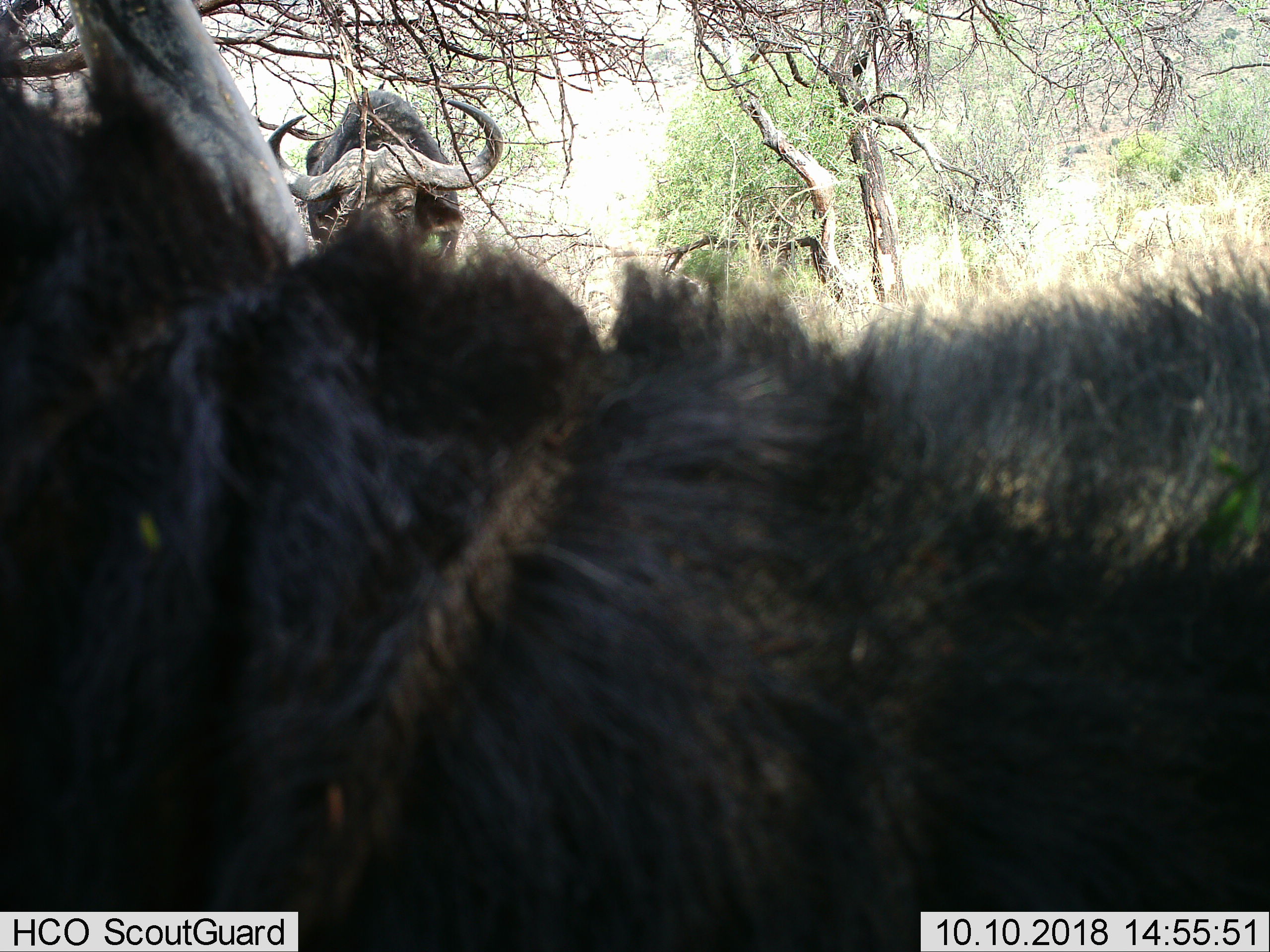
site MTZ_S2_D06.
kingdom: Animalia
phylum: Chordata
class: Mammalia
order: Artiodactyla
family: Bovidae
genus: Syncerus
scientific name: Syncerus caffer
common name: african buffalo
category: buffalo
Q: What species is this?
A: Buffalo (african buffalo) (Syncerus caffer).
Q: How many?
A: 2.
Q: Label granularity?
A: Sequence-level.